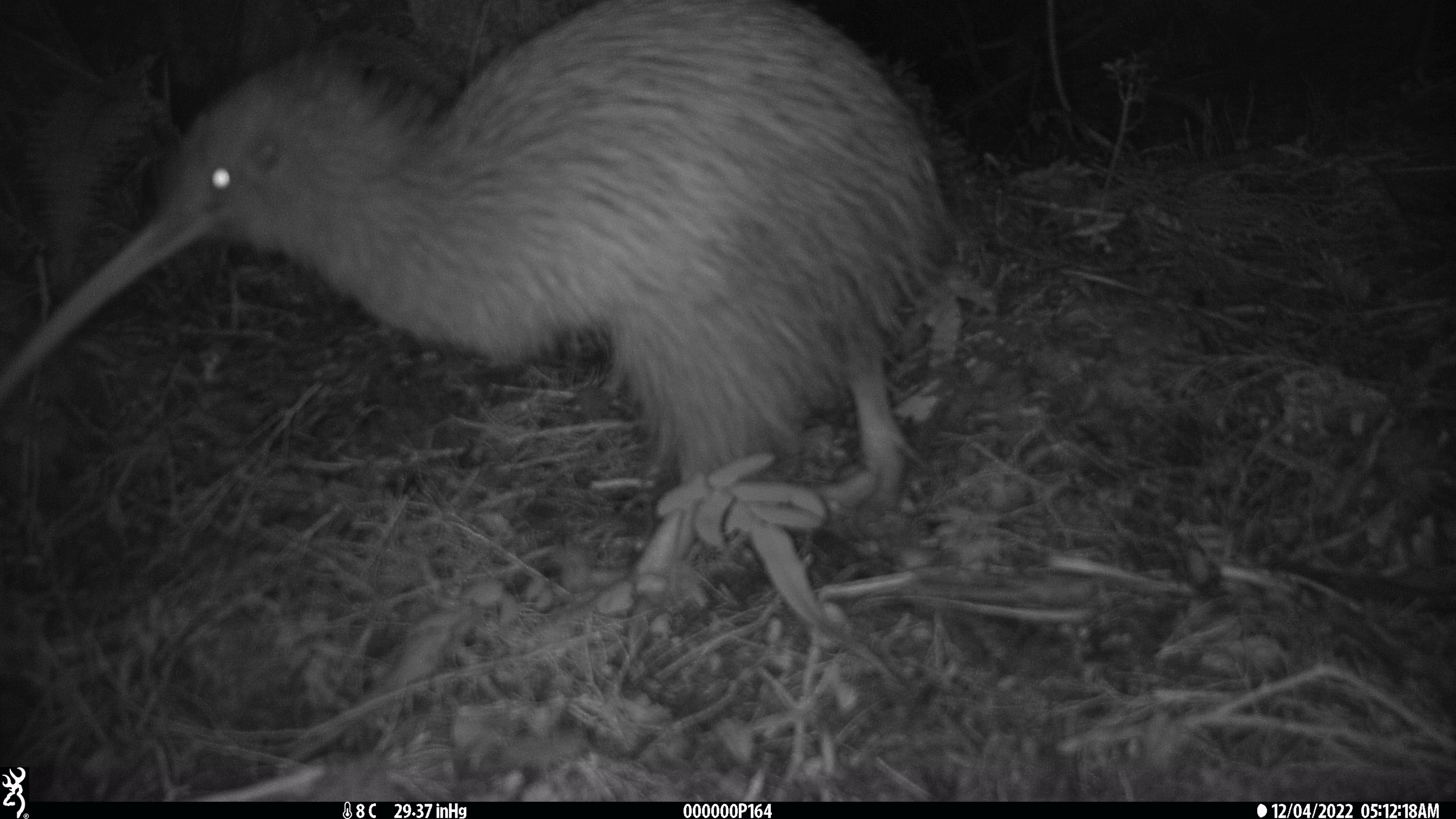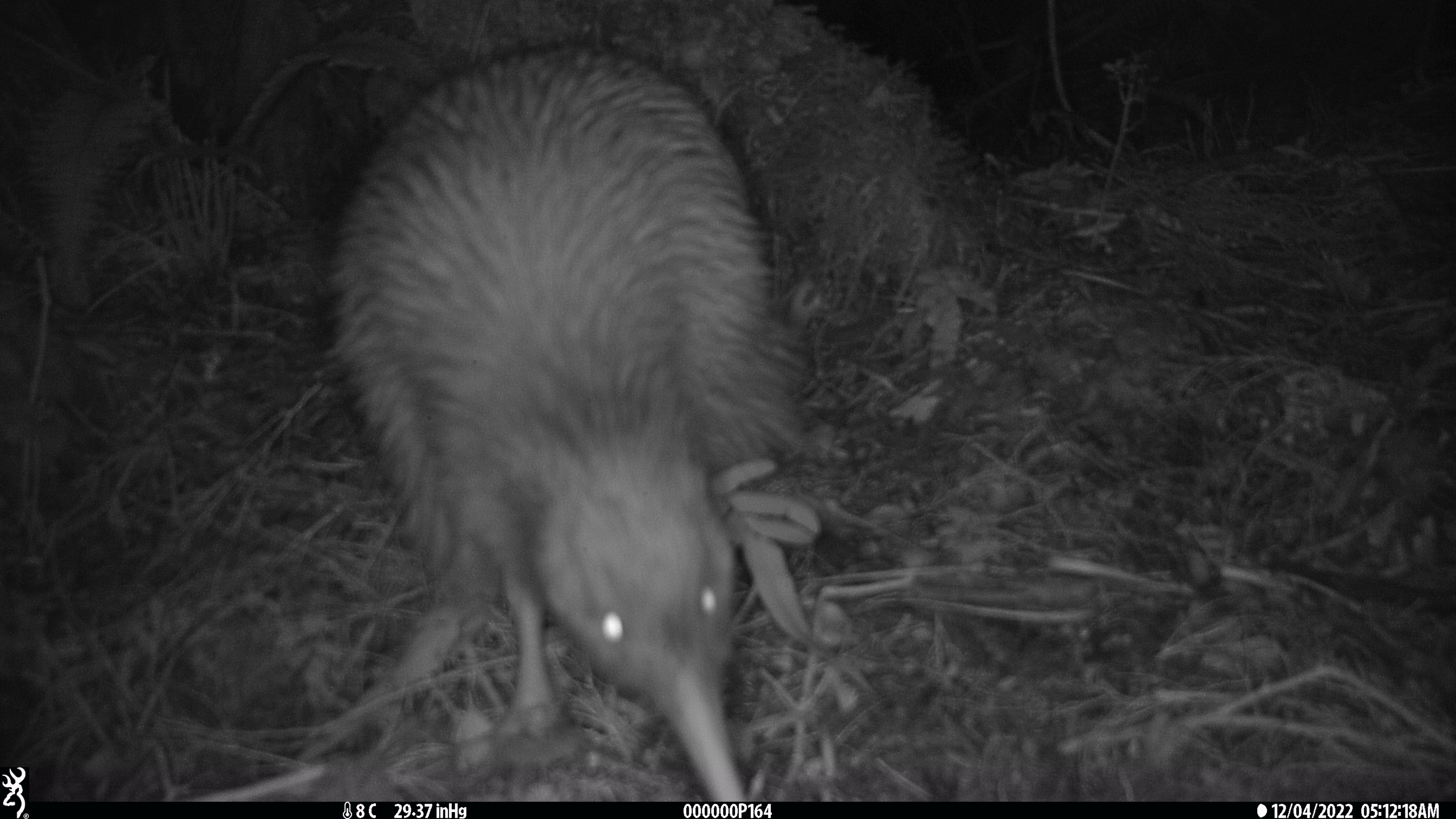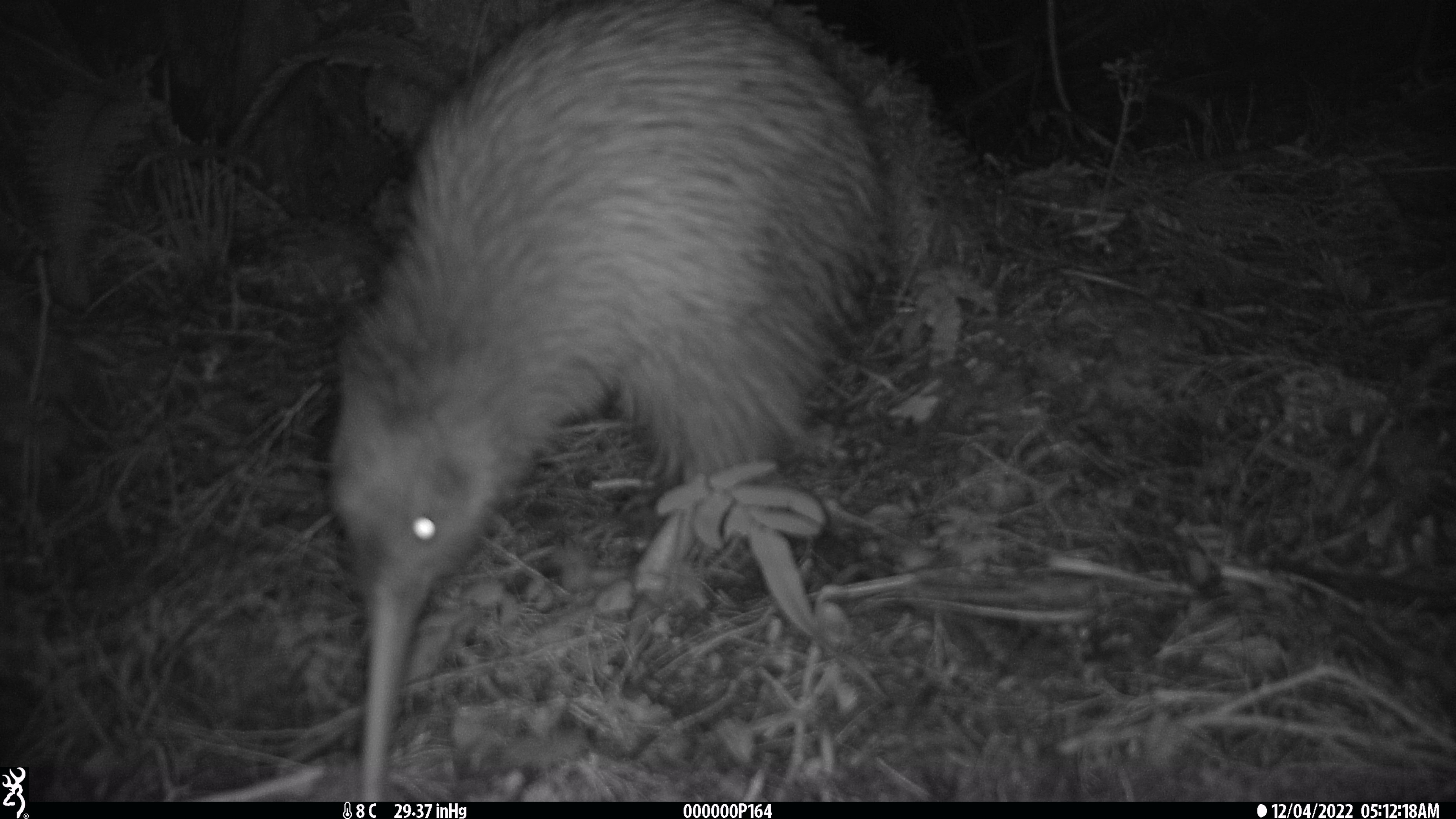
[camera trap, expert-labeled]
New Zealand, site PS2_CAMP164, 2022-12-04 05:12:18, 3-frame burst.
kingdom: Animalia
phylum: Chordata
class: Aves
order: Apterygiformes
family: Apterygidae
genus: Apteryx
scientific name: Apteryx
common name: kiwi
Kiwi (Apteryx).